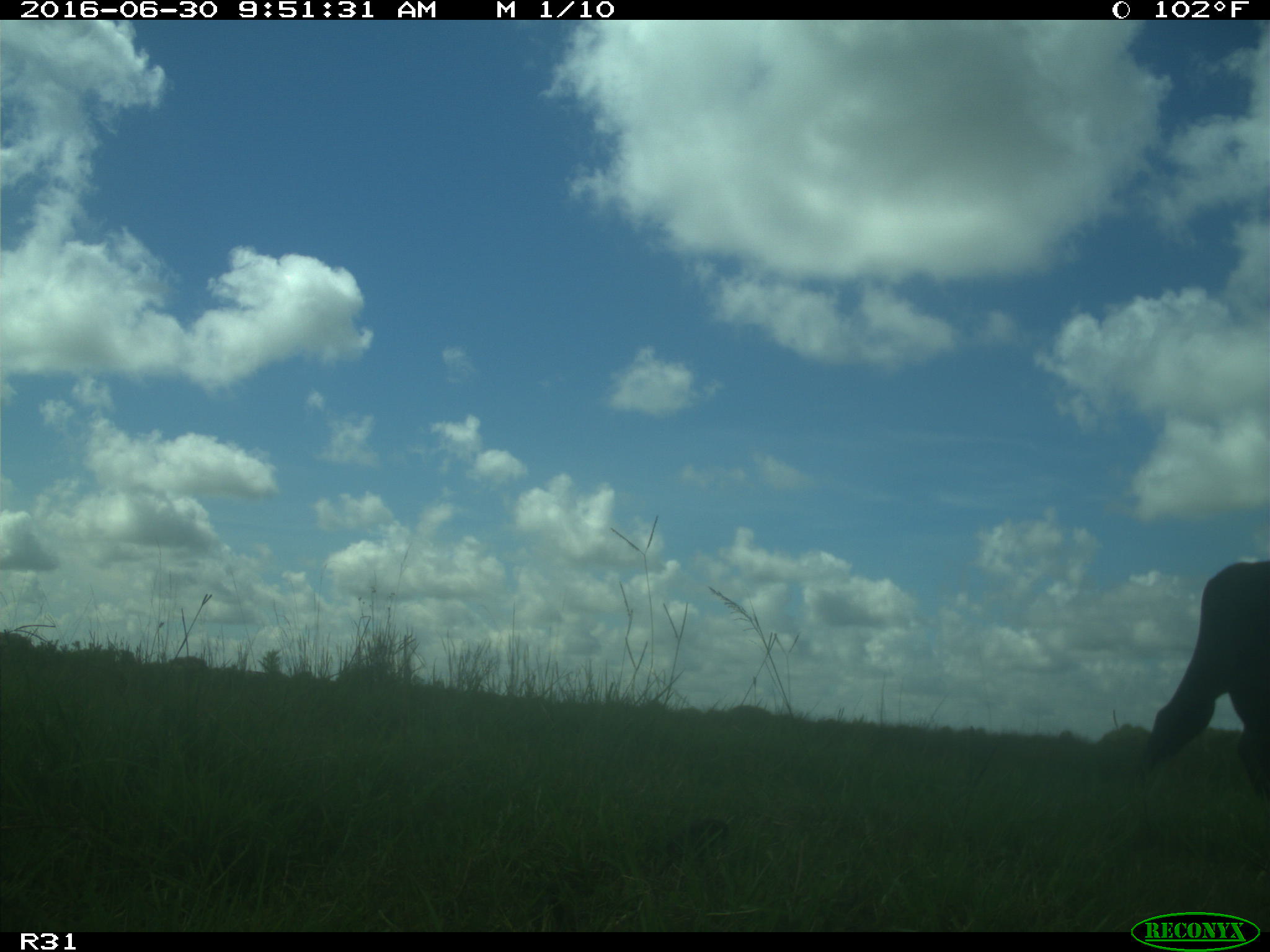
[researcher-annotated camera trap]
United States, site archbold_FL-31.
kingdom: Animalia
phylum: Chordata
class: Mammalia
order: Artiodactyla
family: Bovidae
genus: Bos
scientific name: Bos taurus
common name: domestic cow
Bos taurus (domestic cow).